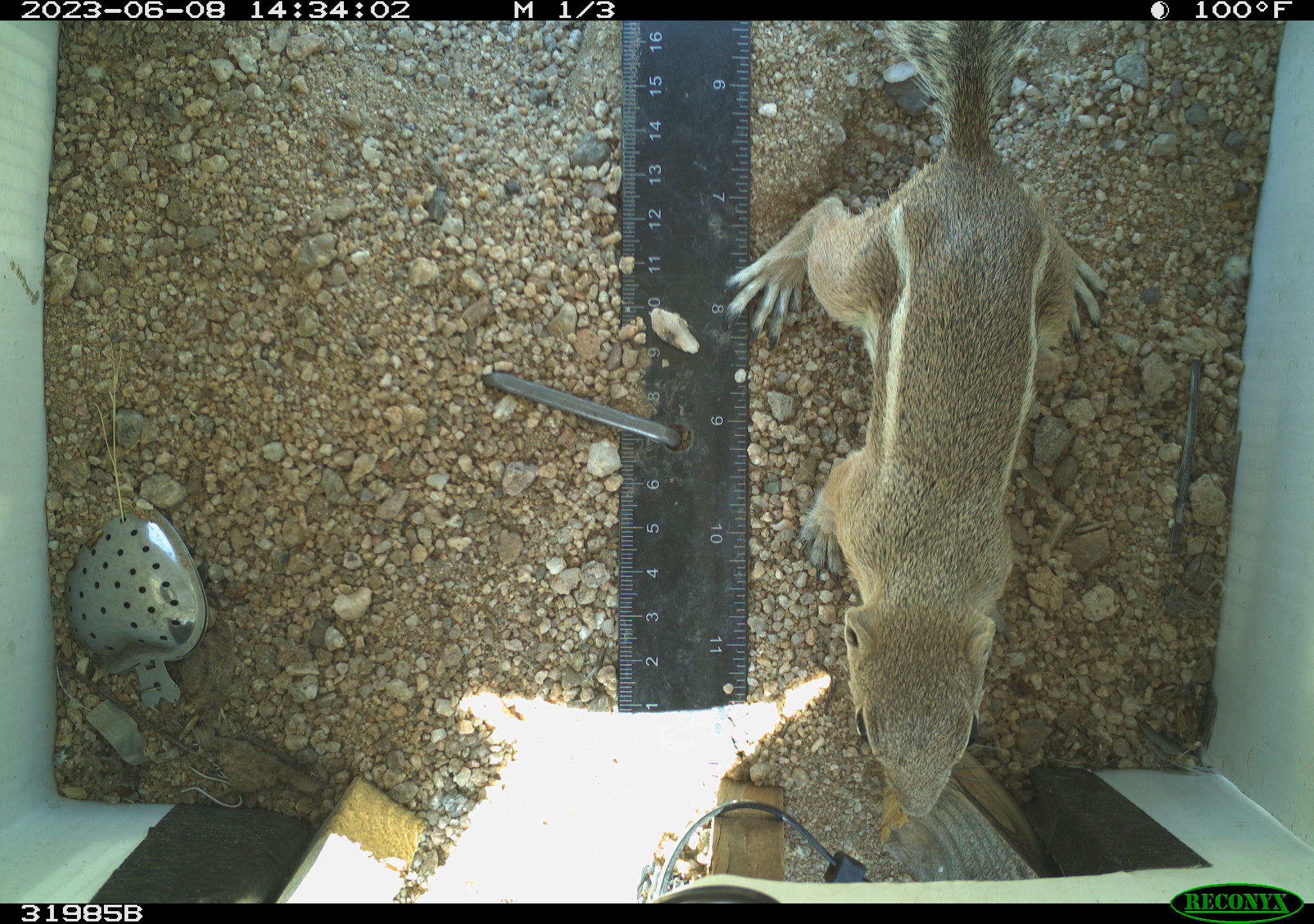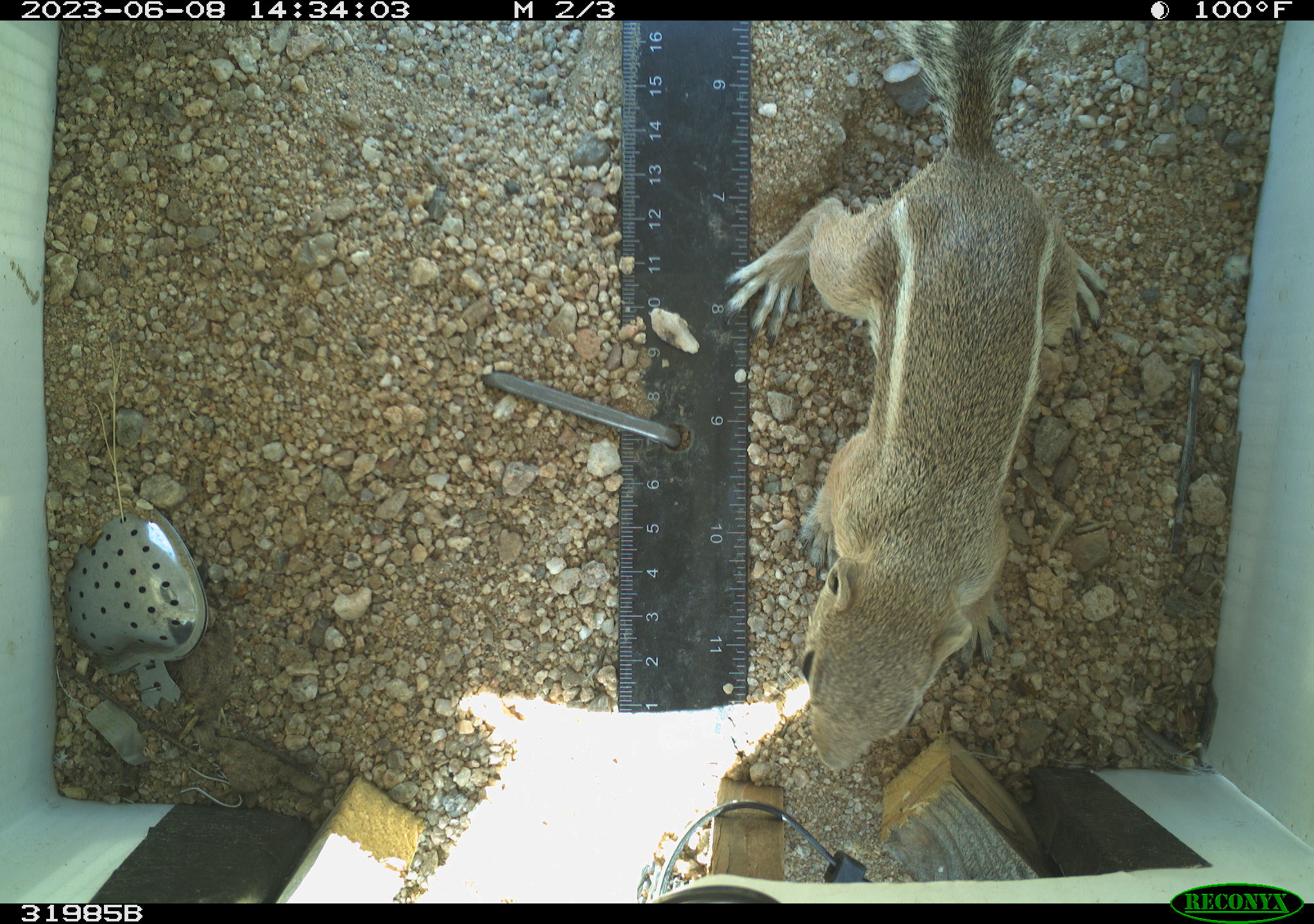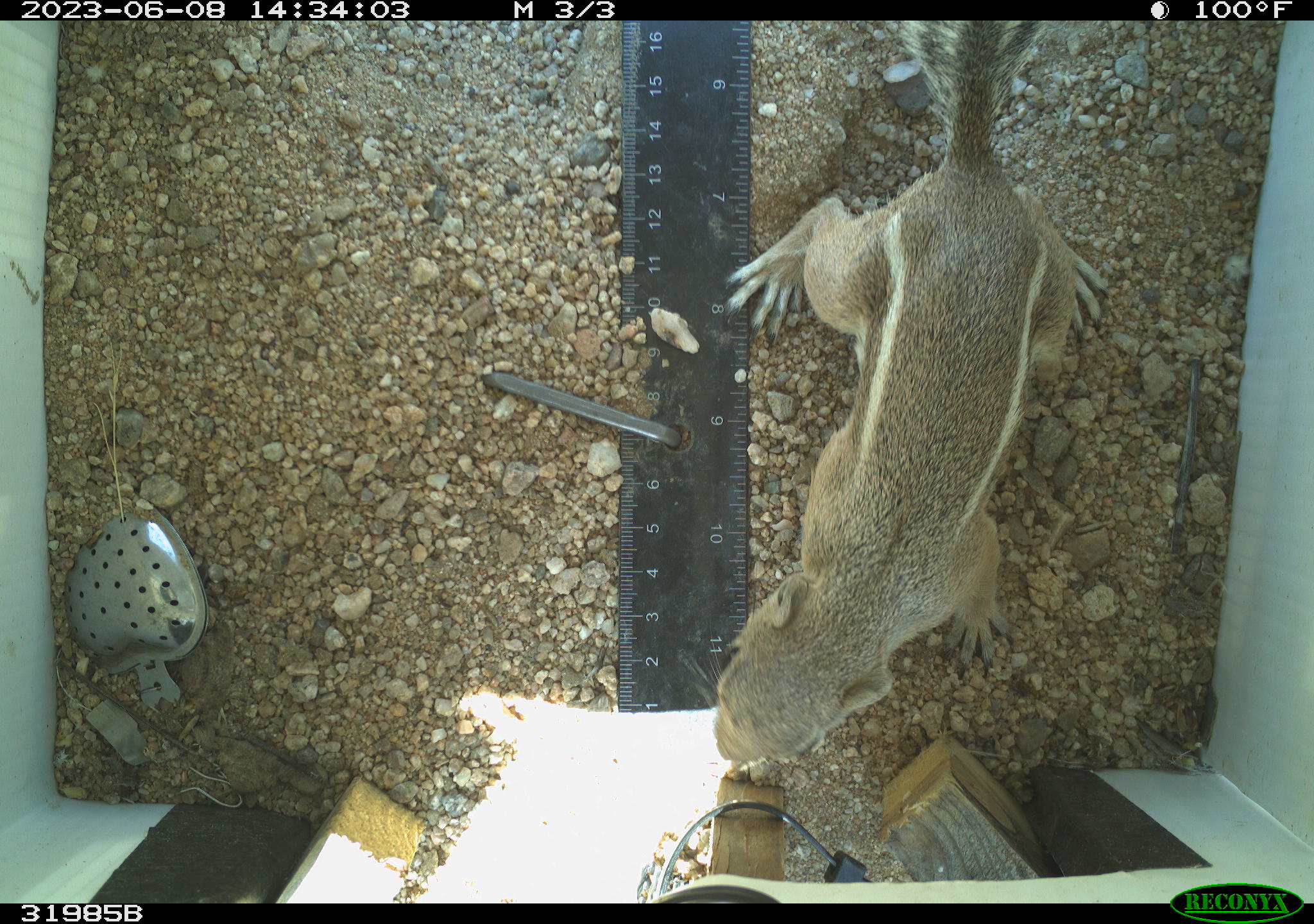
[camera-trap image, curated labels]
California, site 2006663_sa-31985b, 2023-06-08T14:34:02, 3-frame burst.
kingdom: Animalia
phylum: Chordata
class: Mammalia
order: Rodentia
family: Sciuridae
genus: Ammospermophilus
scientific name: Ammospermophilus leucurus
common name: white-tailed antelope squirrel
White-tailed antelope squirrel (Ammospermophilus leucurus).